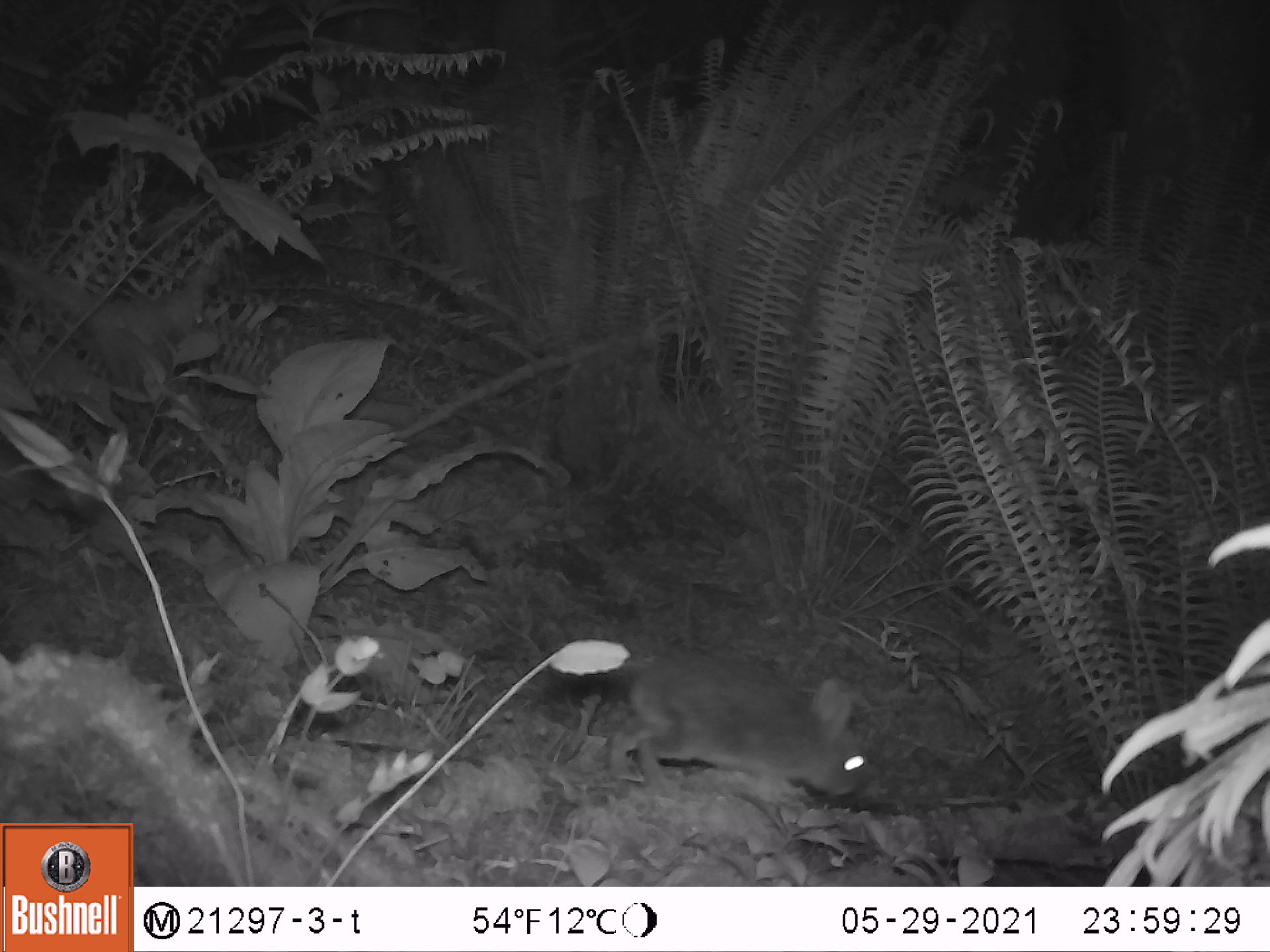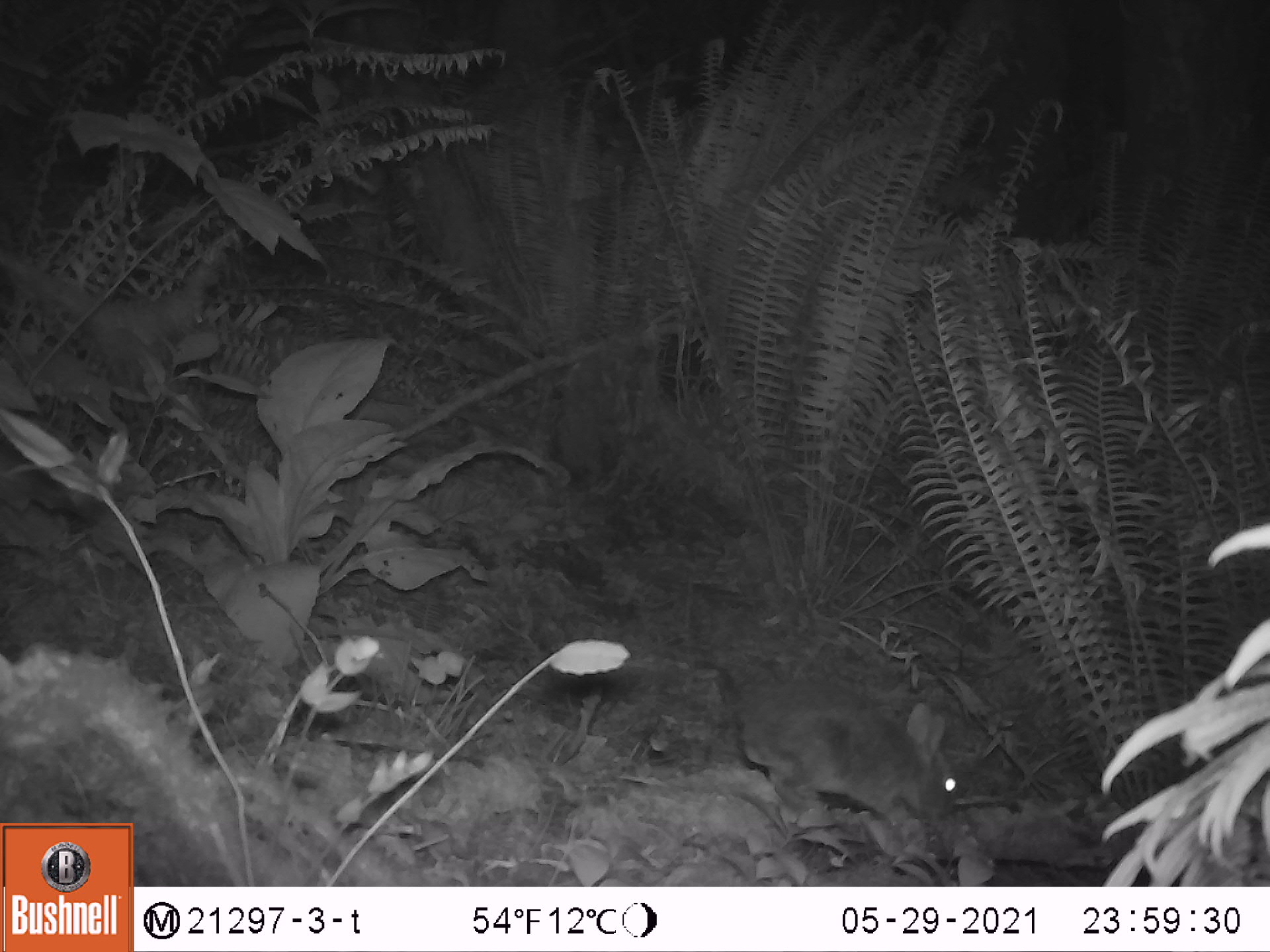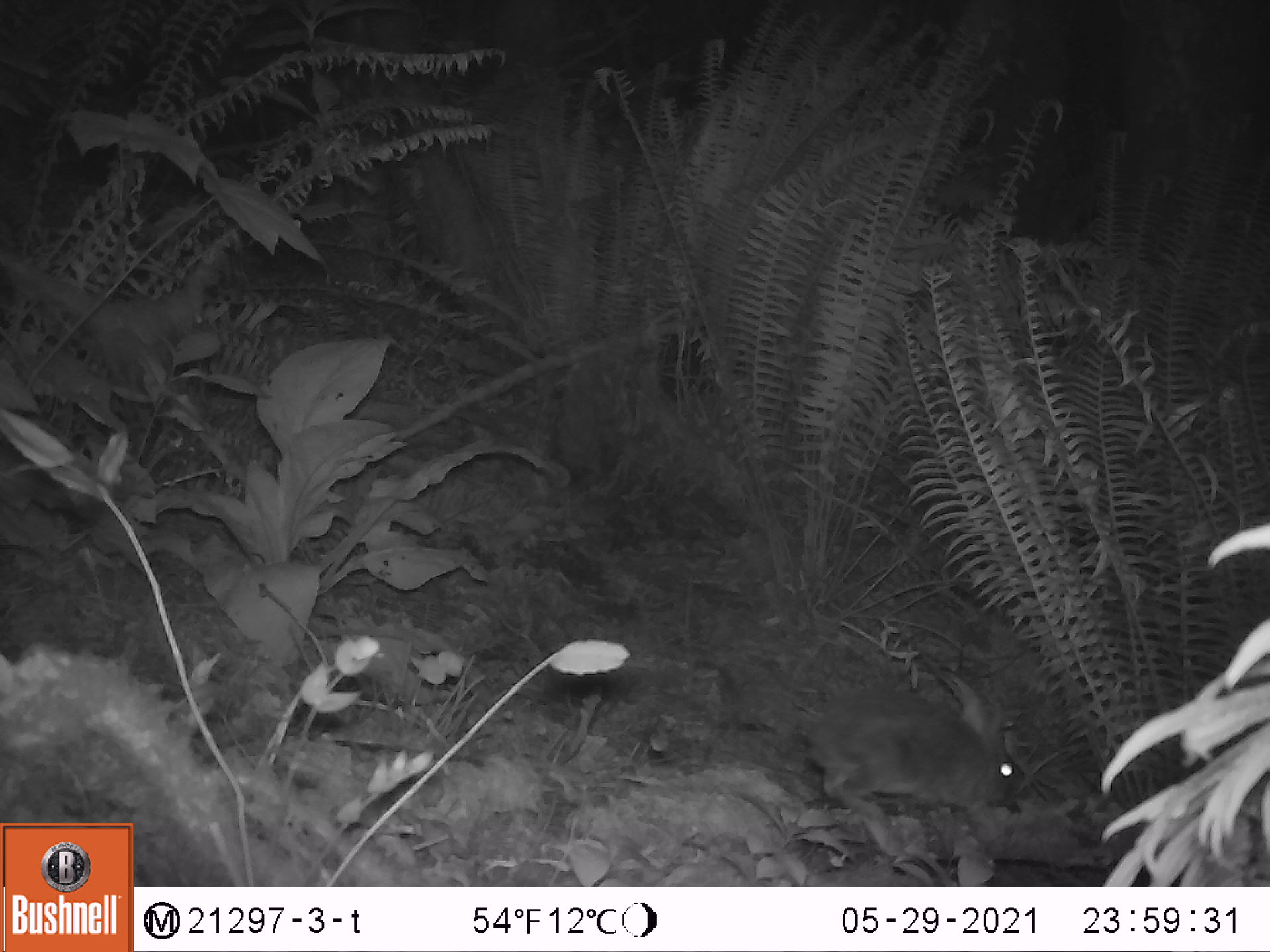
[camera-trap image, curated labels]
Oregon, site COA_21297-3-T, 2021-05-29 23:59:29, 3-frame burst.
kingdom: Animalia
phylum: Chordata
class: Mammalia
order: Lagomorpha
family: Leporidae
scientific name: Leporidae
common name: hares and rabbits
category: leporidae family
Leporidae family (hares and rabbits) (Leporidae).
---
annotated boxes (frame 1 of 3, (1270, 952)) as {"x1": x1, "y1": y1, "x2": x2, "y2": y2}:
leporidae family: {"x1": 612, "y1": 644, "x2": 872, "y2": 815}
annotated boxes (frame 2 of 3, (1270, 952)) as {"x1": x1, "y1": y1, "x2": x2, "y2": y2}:
leporidae family: {"x1": 723, "y1": 665, "x2": 963, "y2": 829}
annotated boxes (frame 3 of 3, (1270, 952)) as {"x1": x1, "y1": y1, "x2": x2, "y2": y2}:
leporidae family: {"x1": 793, "y1": 674, "x2": 1033, "y2": 816}